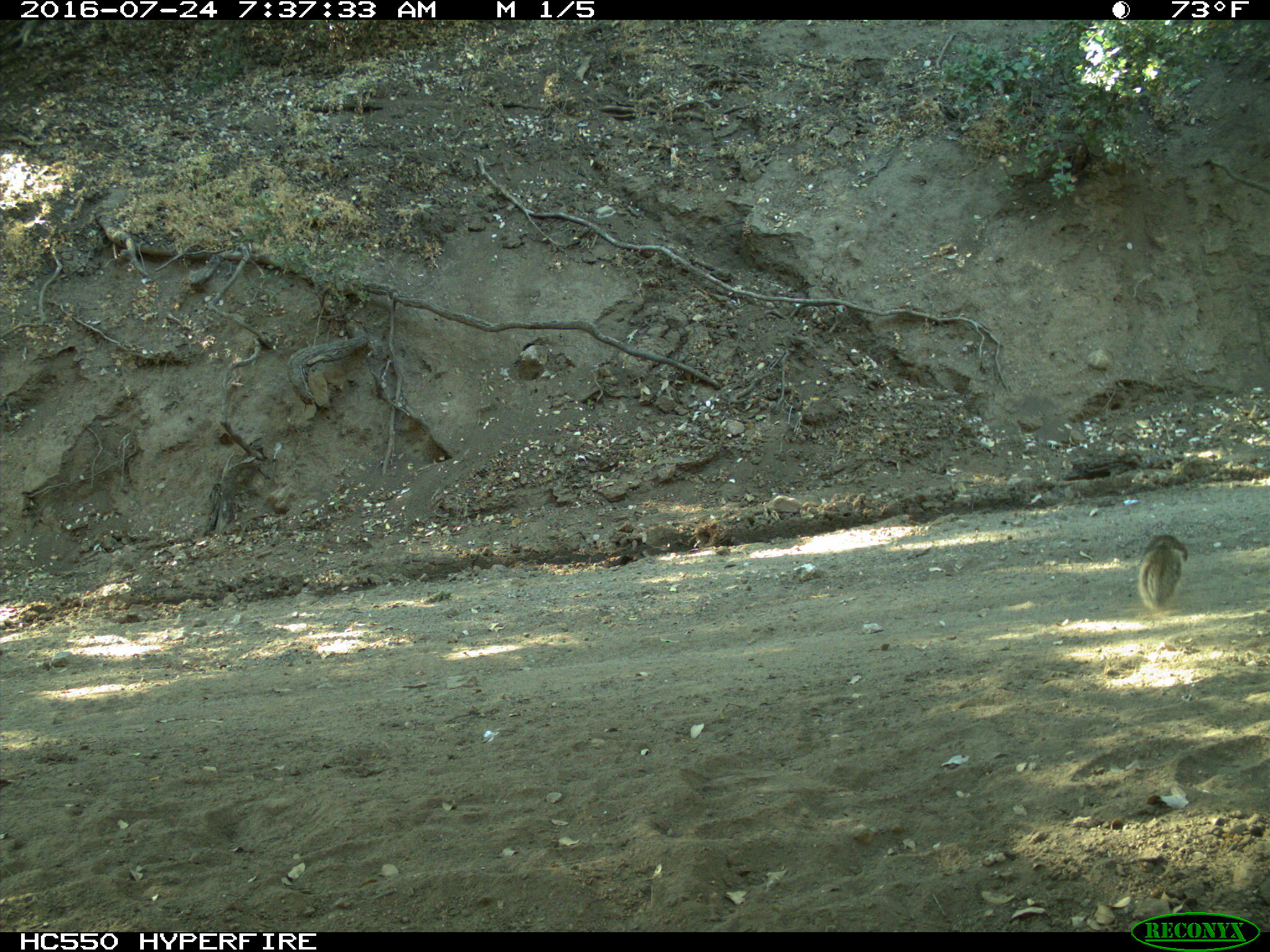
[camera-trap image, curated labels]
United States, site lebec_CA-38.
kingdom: Animalia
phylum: Chordata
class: Mammalia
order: Rodentia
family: Sciuridae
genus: Otospermophilus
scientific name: Otospermophilus beecheyi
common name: california ground squirrel